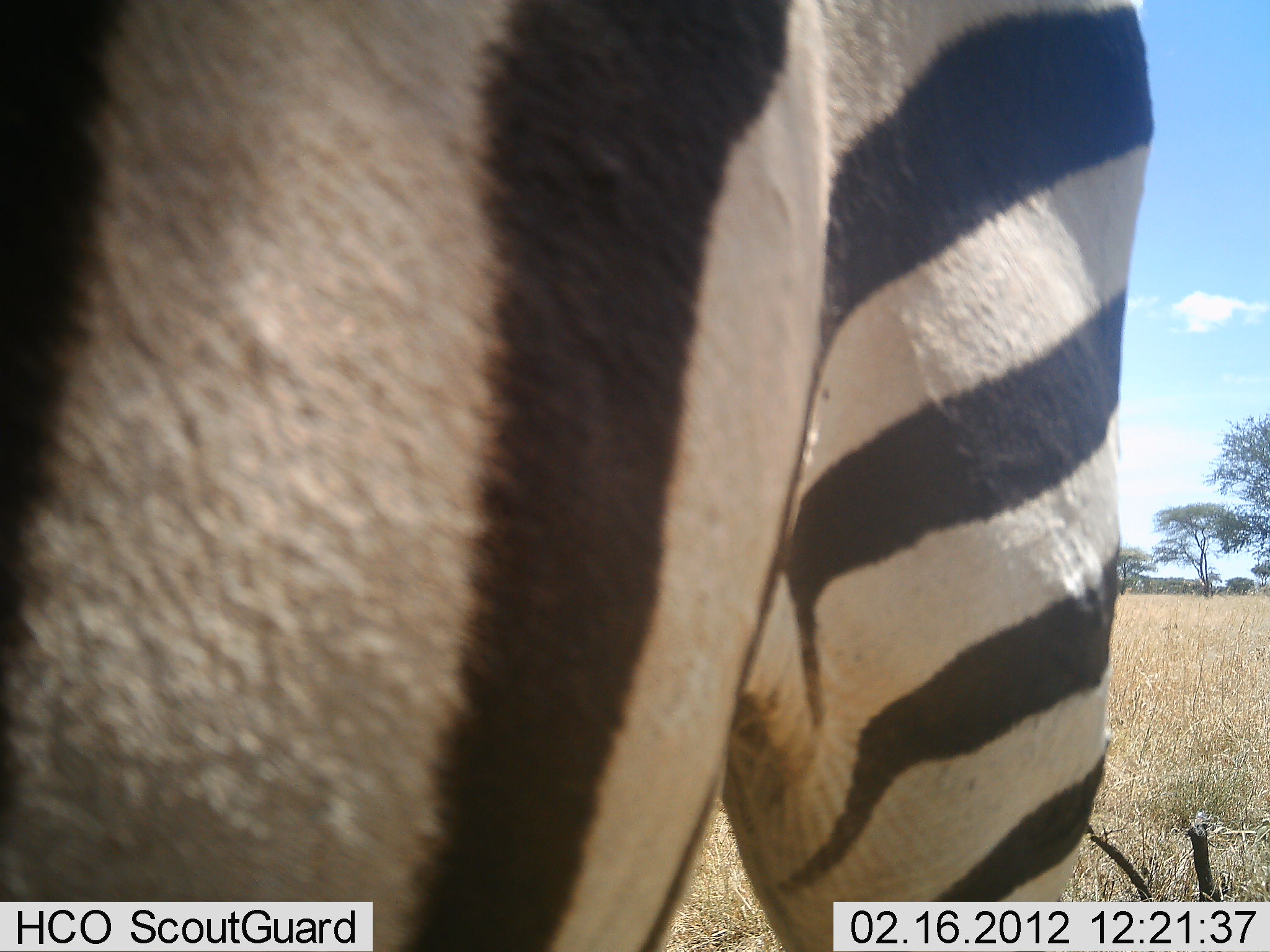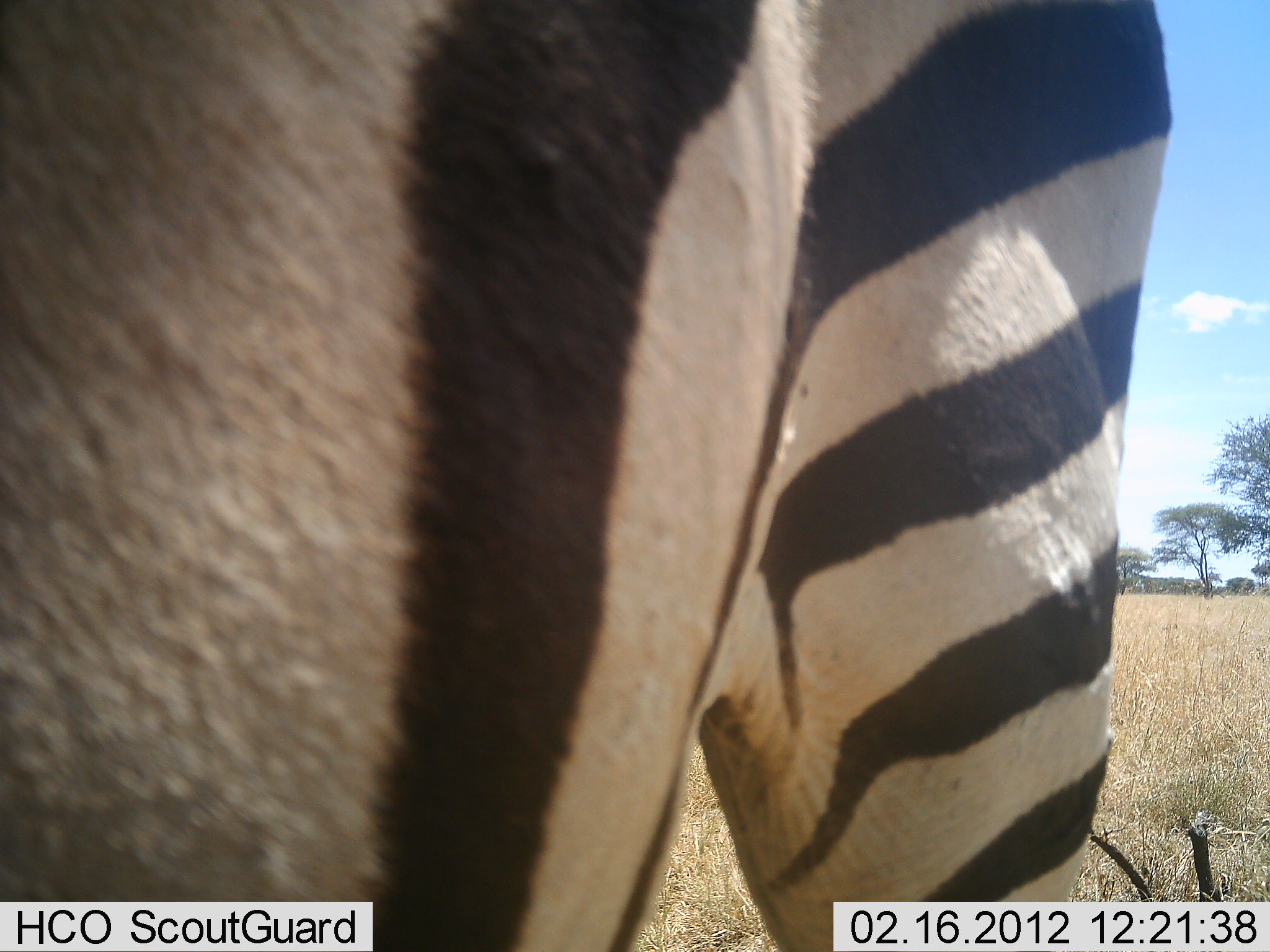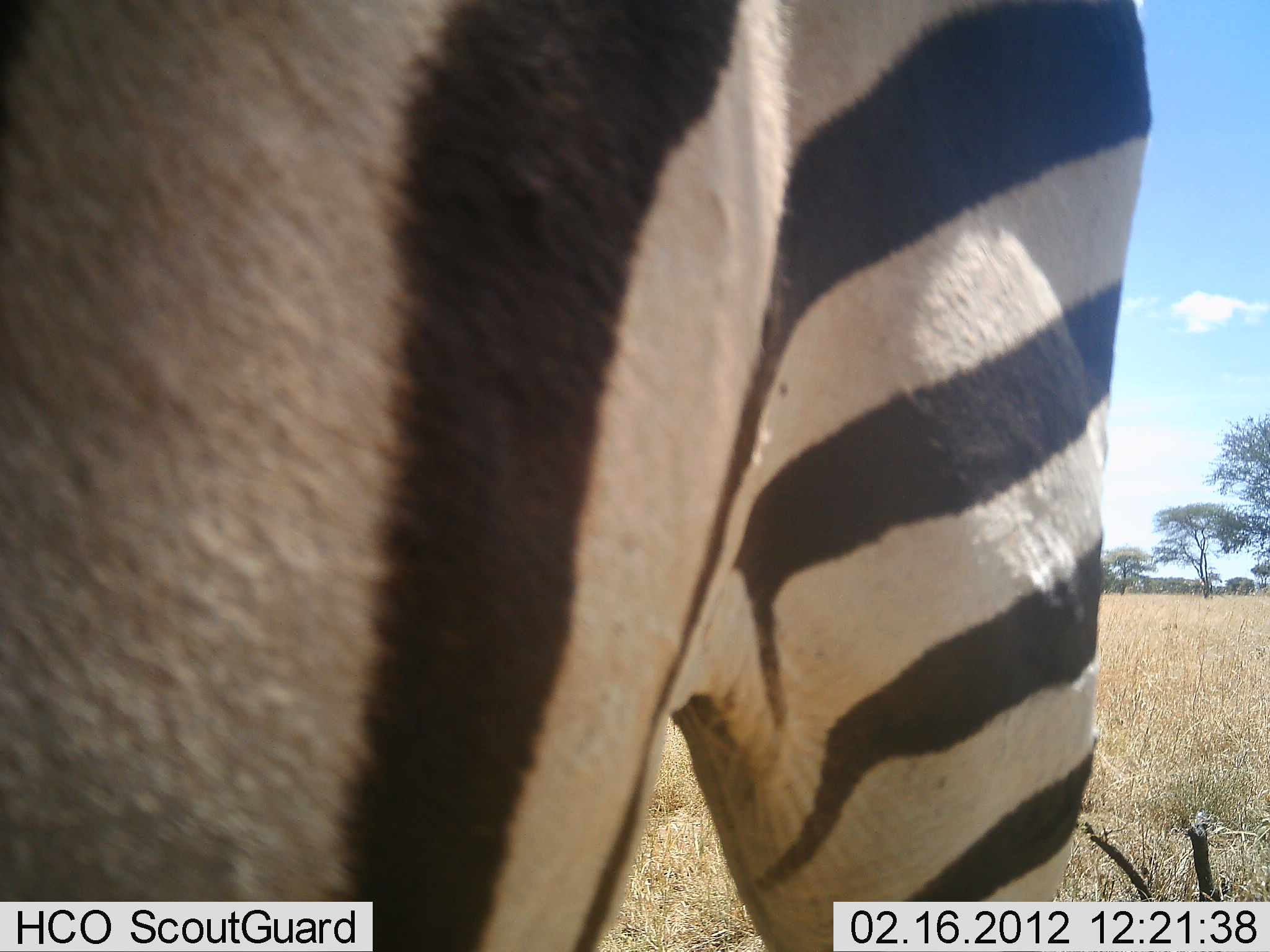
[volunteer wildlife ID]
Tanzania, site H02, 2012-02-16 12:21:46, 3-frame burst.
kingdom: Animalia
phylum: Chordata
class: Mammalia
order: Perissodactyla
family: Equidae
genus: Equus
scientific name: Equus quagga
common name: plains zebra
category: zebra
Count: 1.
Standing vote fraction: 94%.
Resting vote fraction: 0%.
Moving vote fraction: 0%.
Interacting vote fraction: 0%.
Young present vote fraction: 0%.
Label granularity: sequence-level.